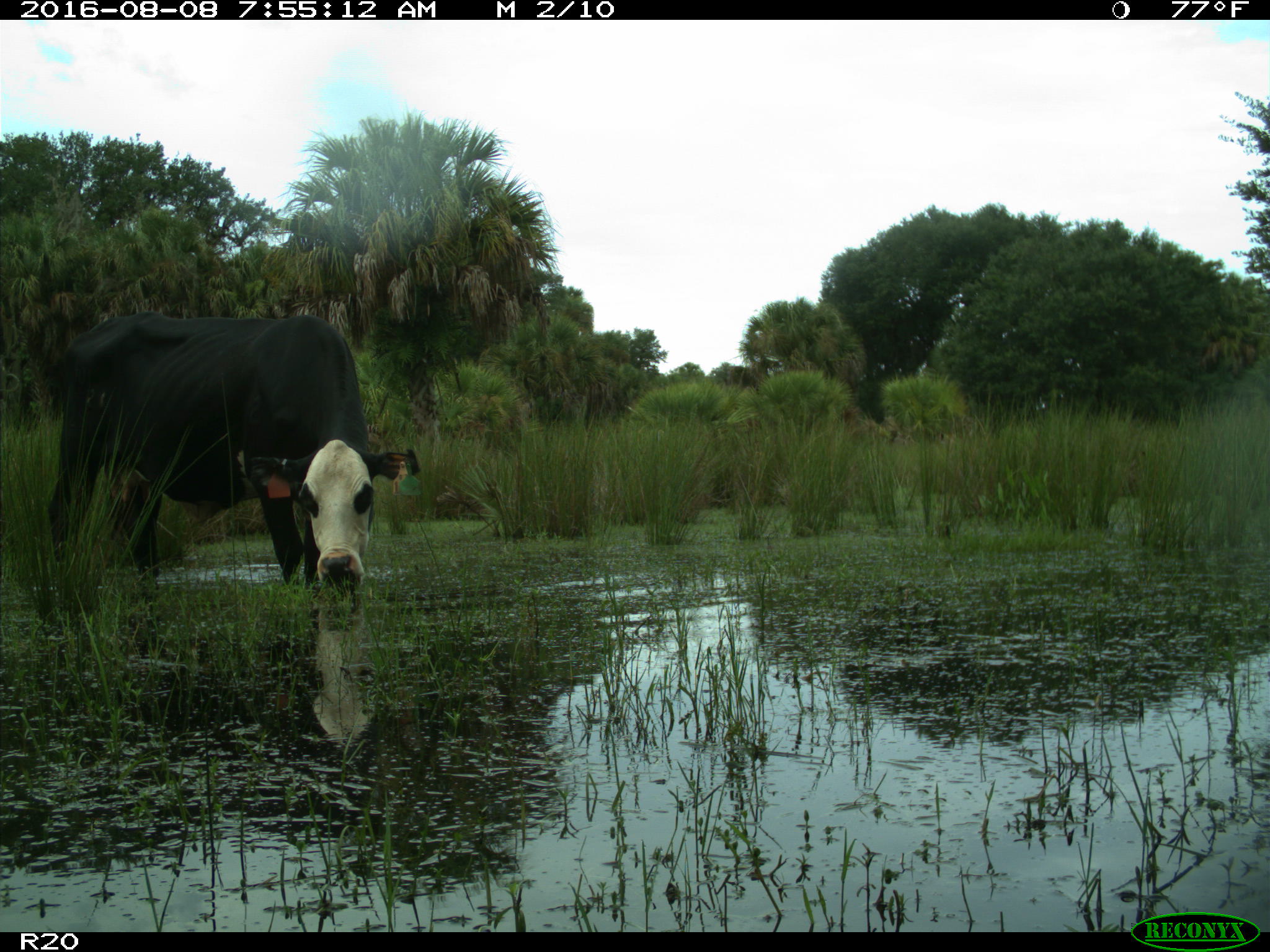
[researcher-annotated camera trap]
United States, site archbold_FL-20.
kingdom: Animalia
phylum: Chordata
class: Mammalia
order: Artiodactyla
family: Bovidae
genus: Bos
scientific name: Bos taurus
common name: domestic cow